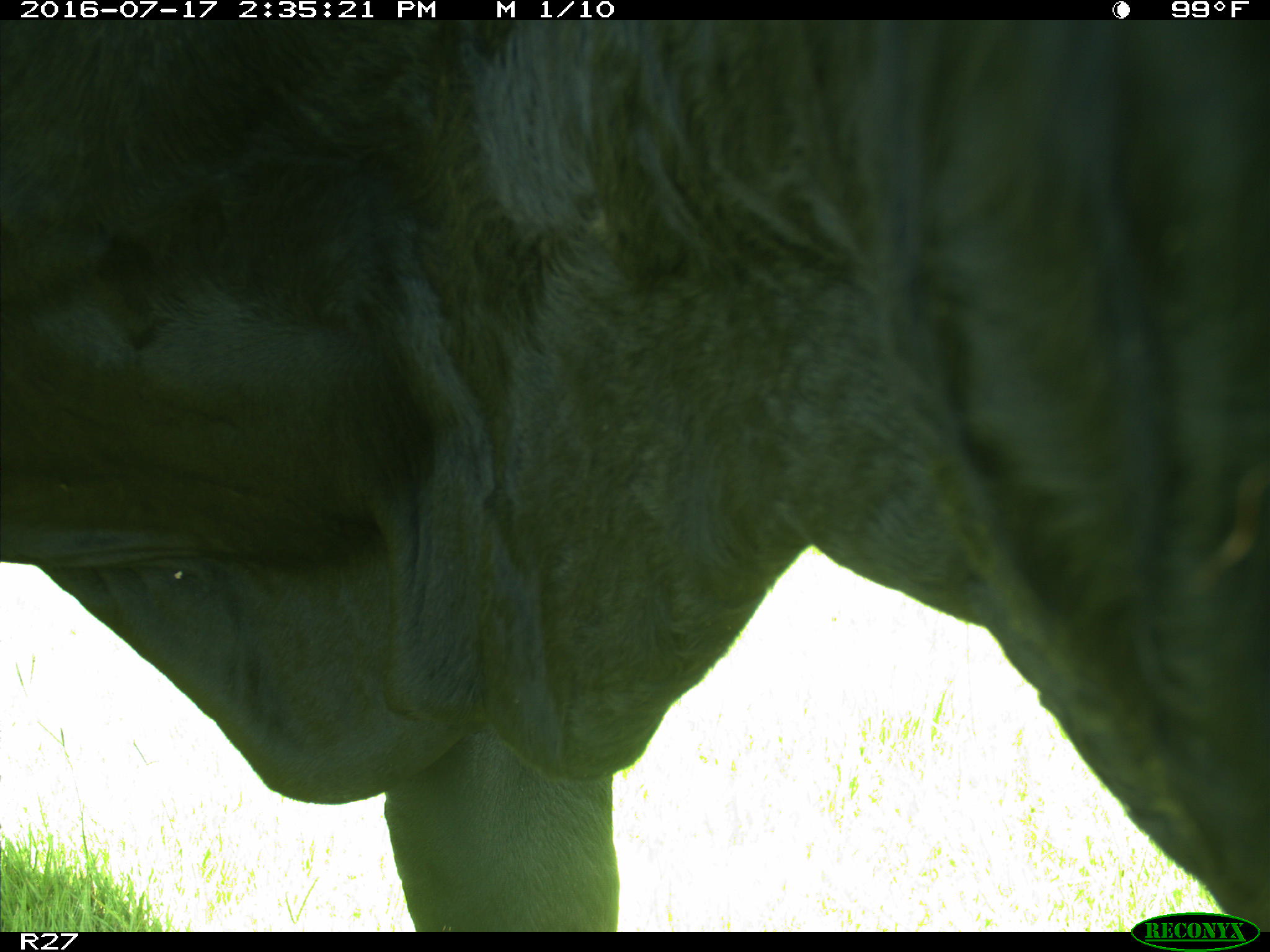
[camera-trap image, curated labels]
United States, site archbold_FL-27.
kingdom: Animalia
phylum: Chordata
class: Mammalia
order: Artiodactyla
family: Bovidae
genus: Bos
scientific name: Bos taurus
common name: domestic cow